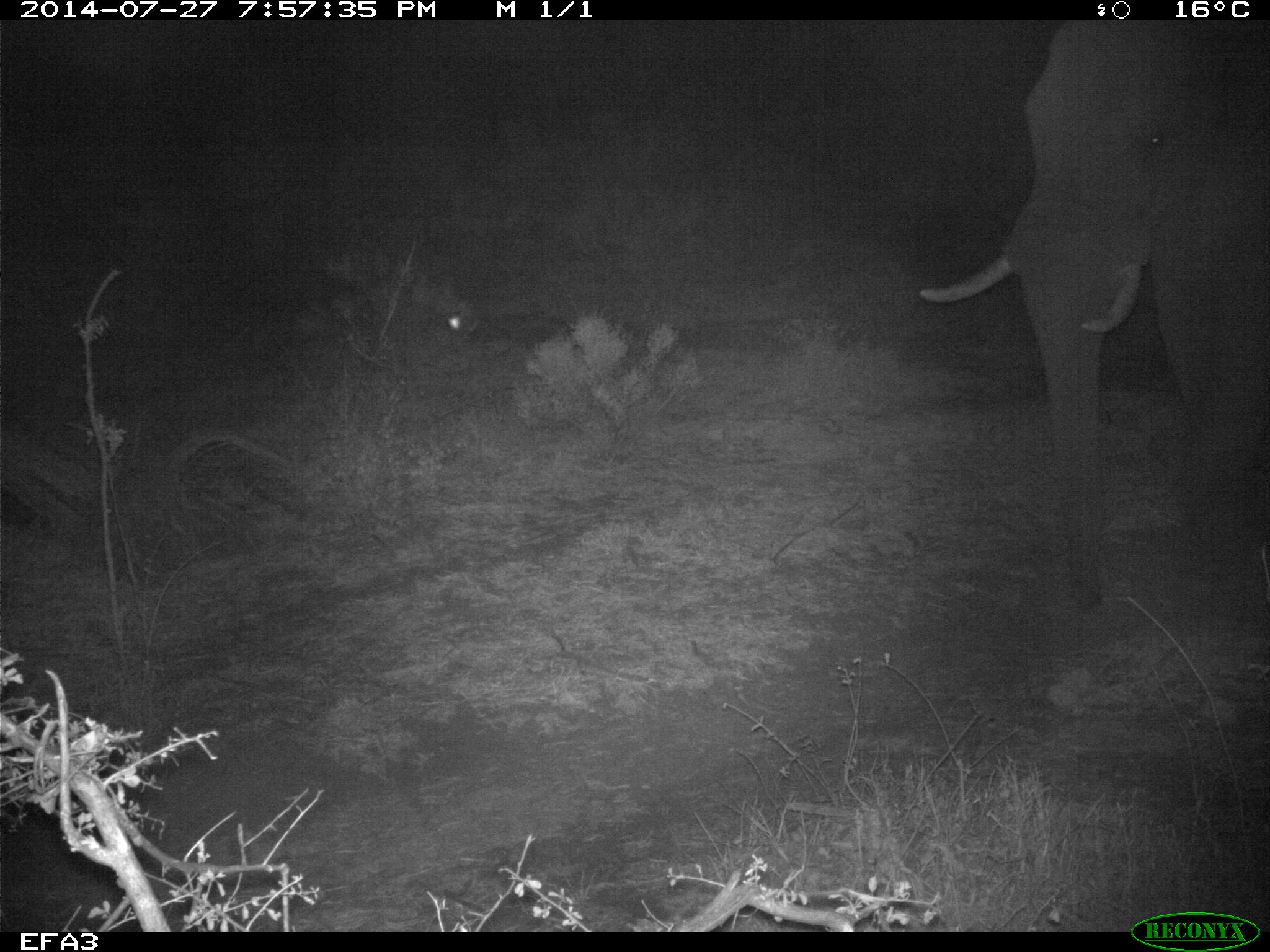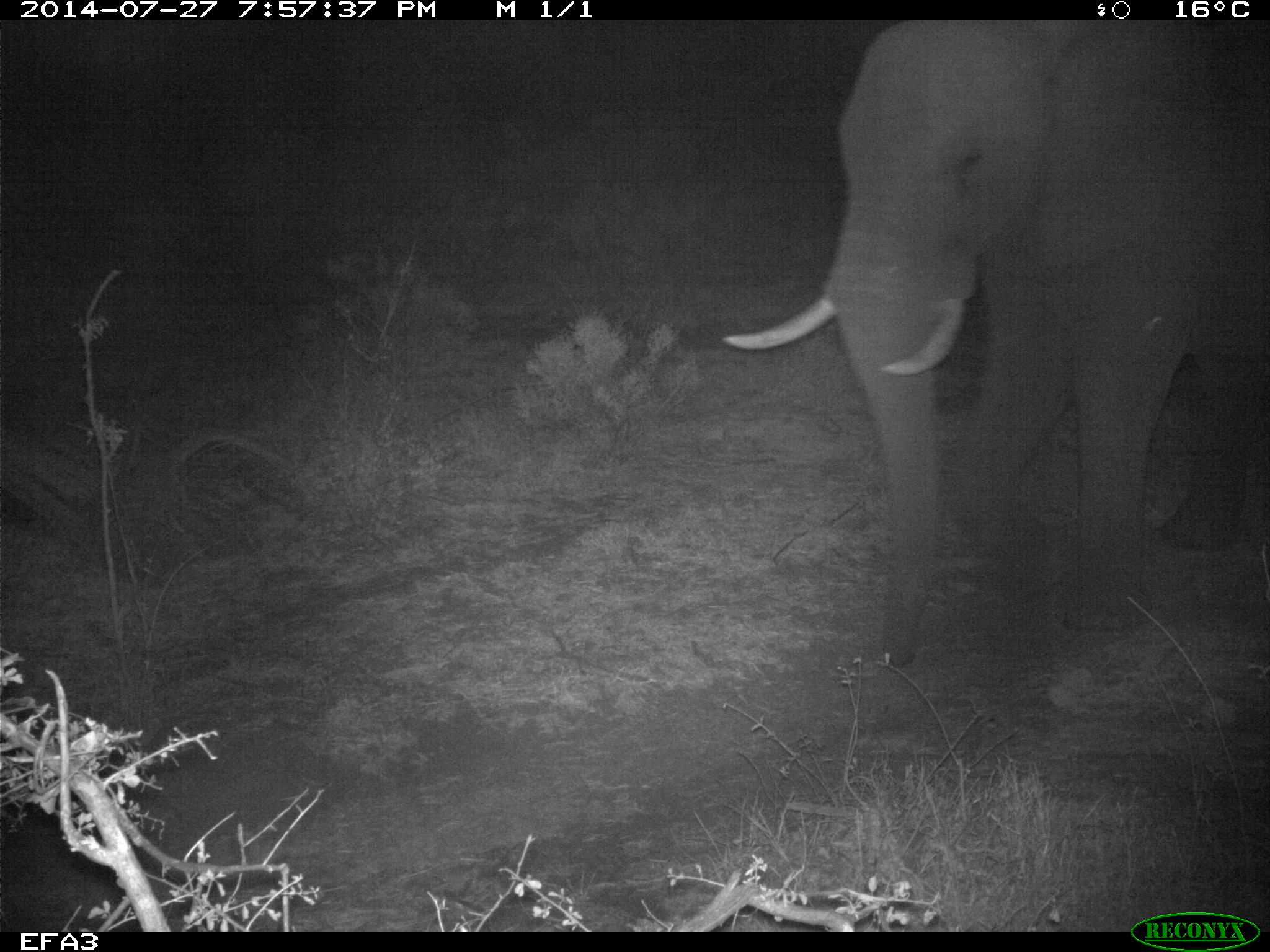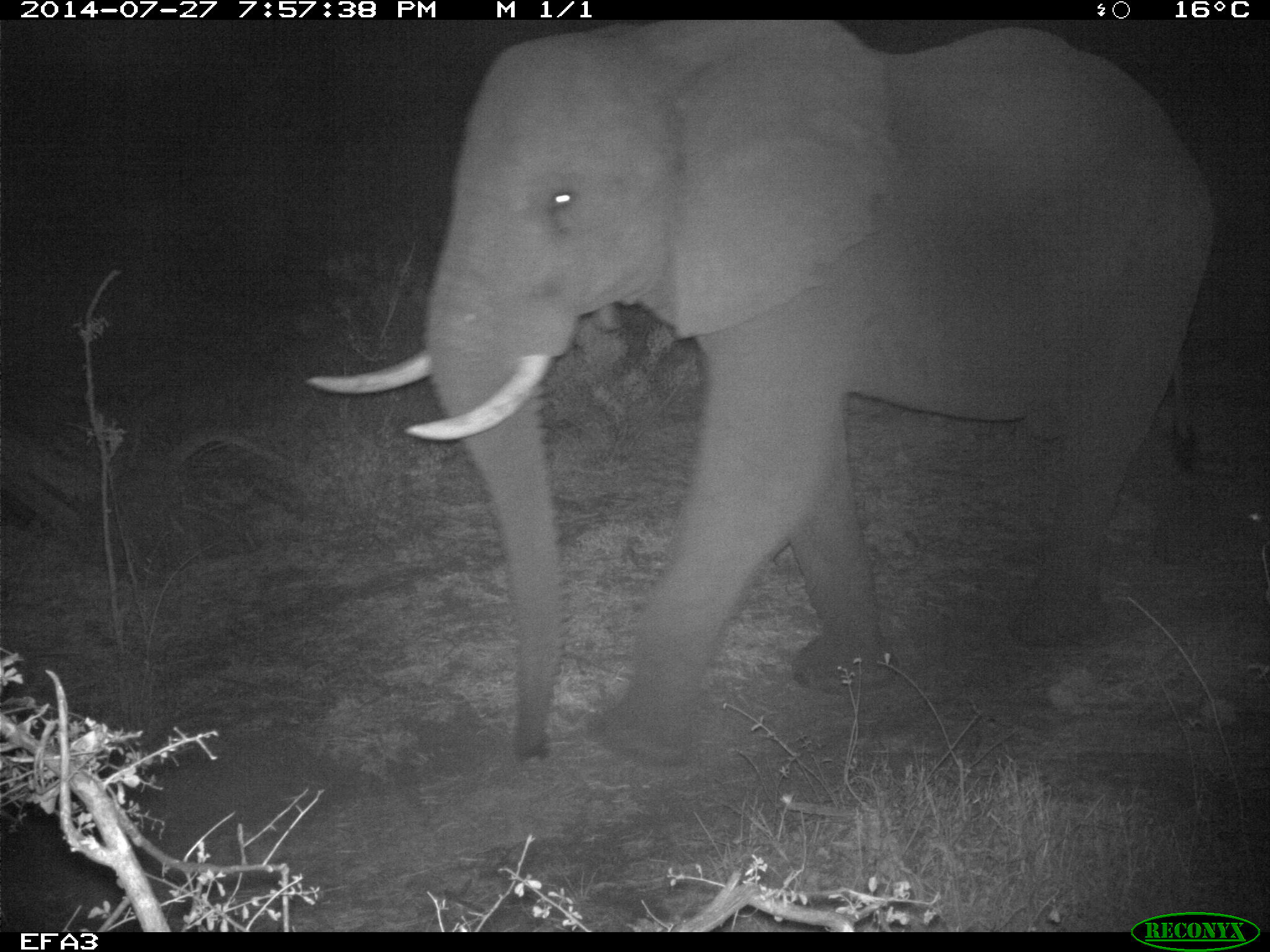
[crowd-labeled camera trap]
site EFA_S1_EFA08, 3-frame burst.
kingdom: Animalia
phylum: Chordata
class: Mammalia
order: Proboscidea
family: Elephantidae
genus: Loxodonta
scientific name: Loxodonta africana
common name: african bush elephant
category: elephant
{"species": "elephant (african bush elephant) (Loxodonta africana)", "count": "1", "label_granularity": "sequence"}